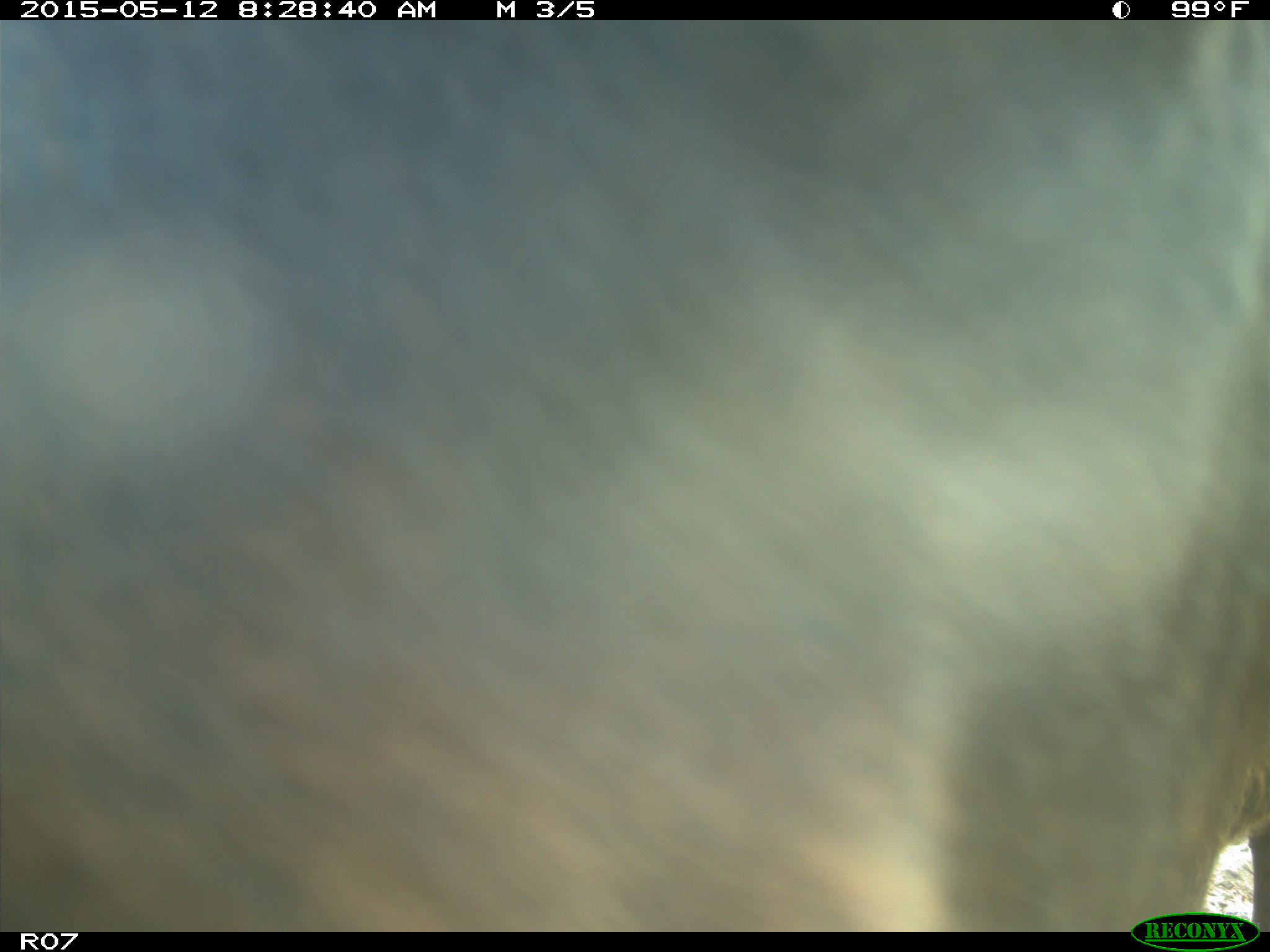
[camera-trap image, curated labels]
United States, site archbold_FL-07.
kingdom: Animalia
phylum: Chordata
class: Mammalia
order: Artiodactyla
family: Bovidae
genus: Bos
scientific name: Bos taurus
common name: domestic cow